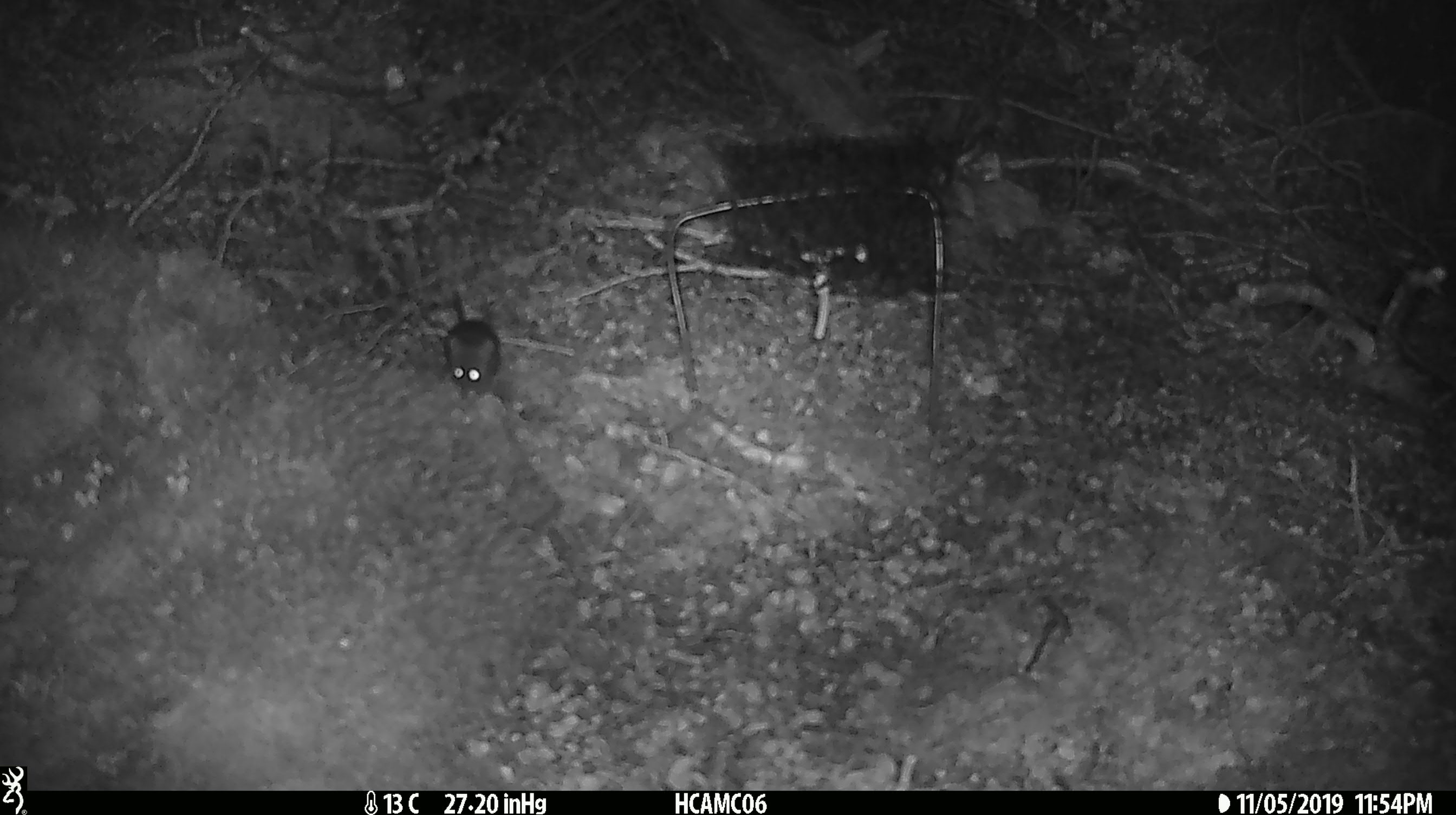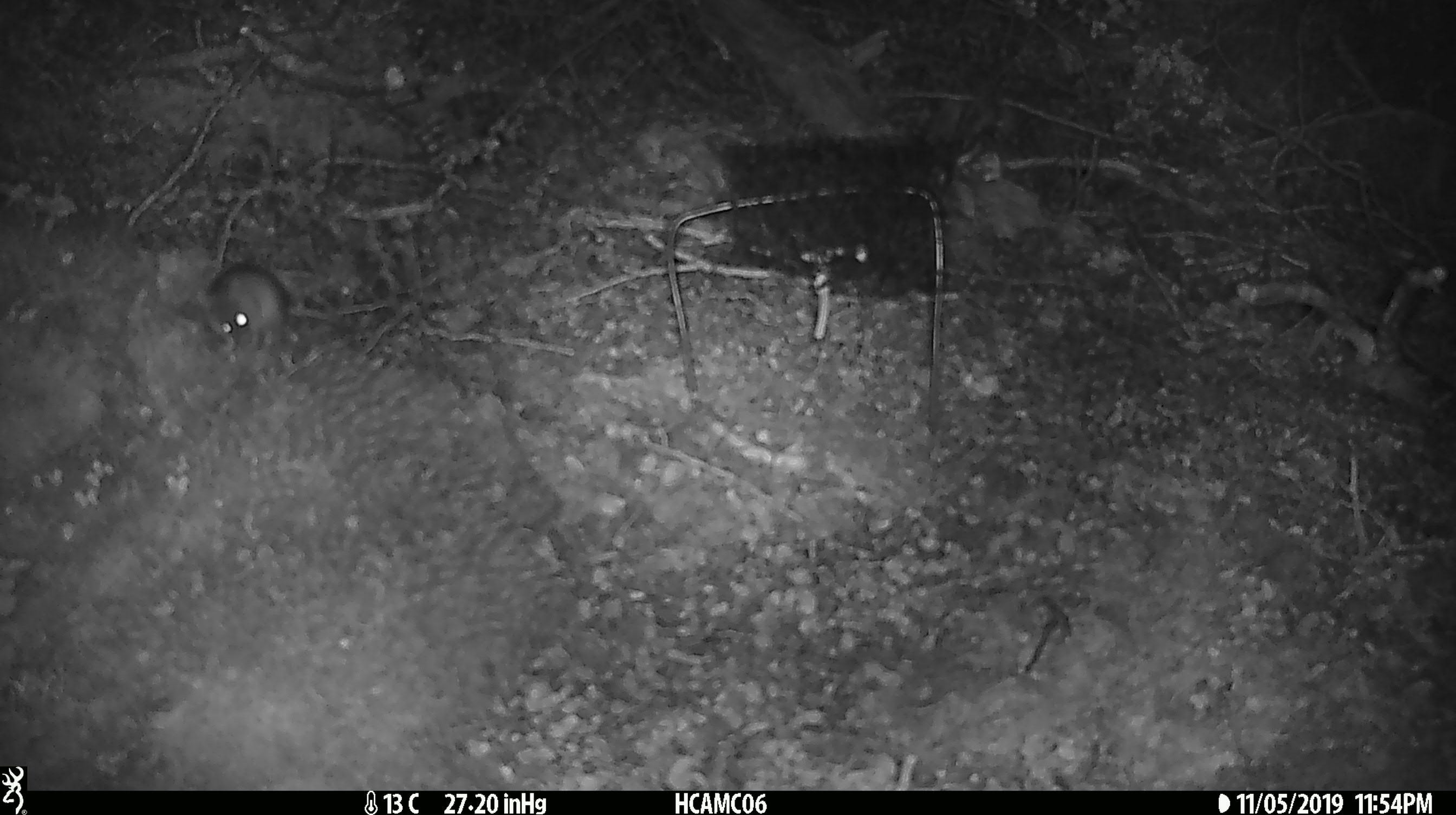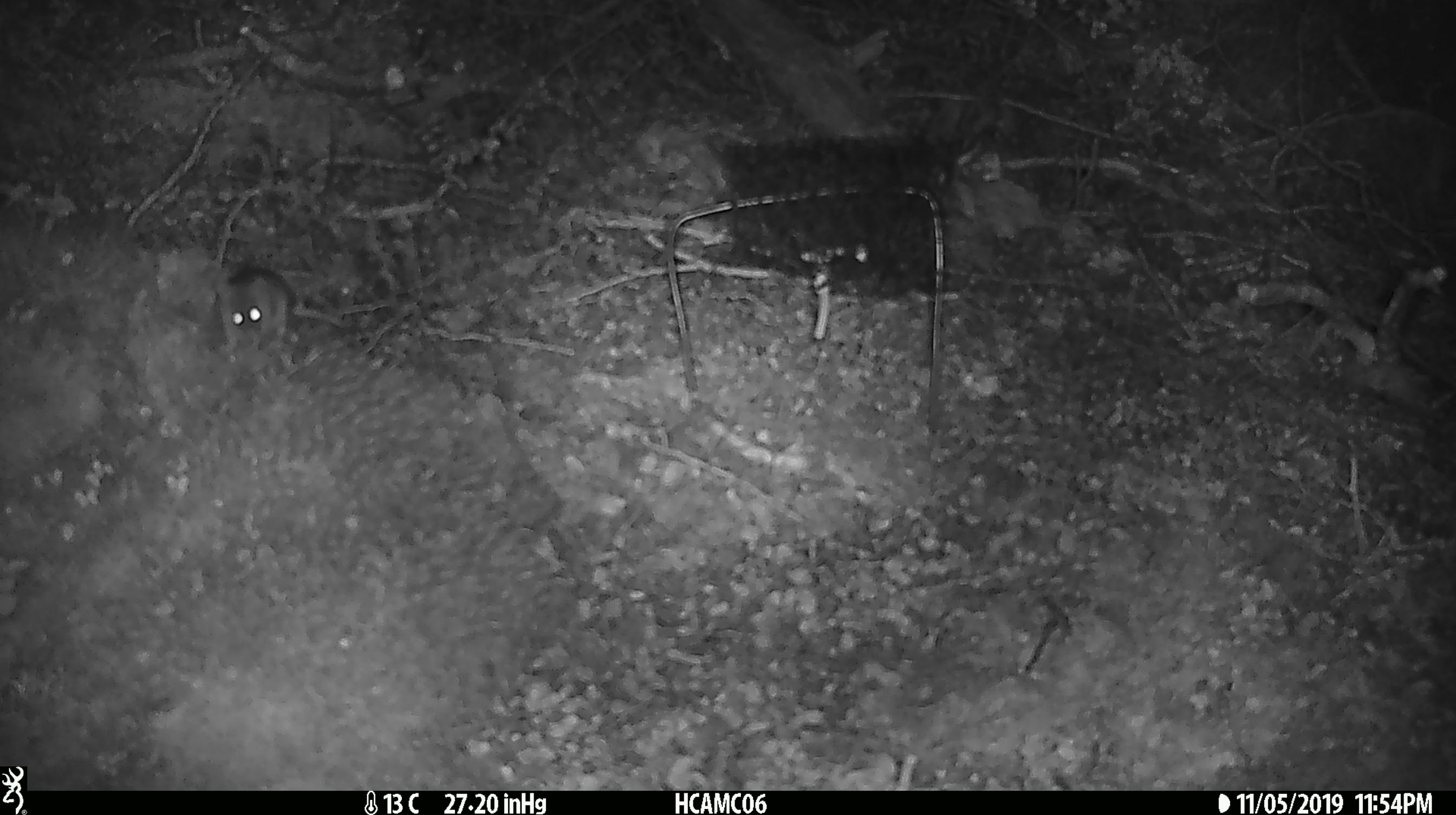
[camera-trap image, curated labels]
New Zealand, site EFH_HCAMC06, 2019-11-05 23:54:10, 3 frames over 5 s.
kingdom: Animalia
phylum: Chordata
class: Mammalia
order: Rodentia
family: Muridae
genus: Mus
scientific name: Mus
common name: mouse